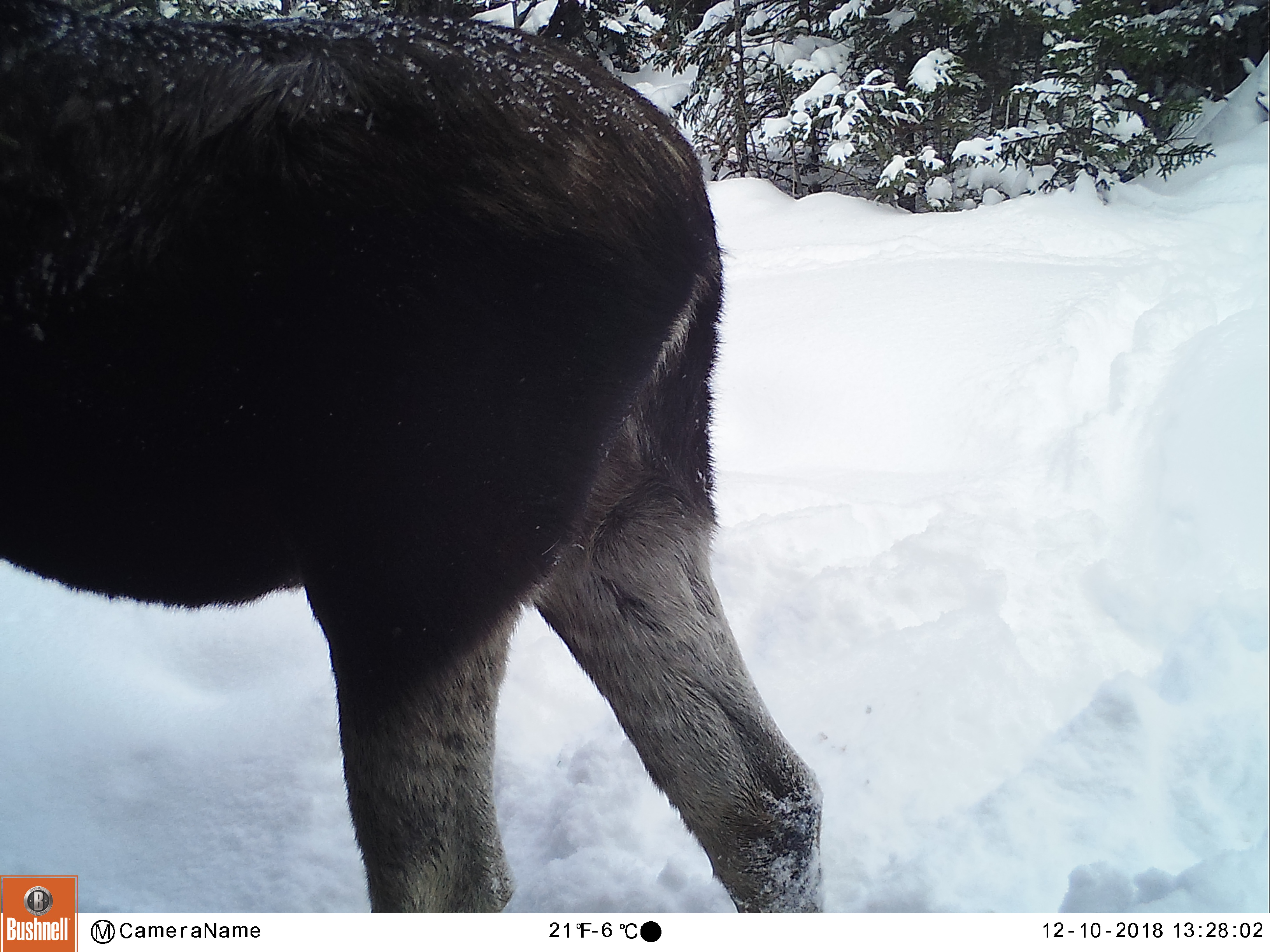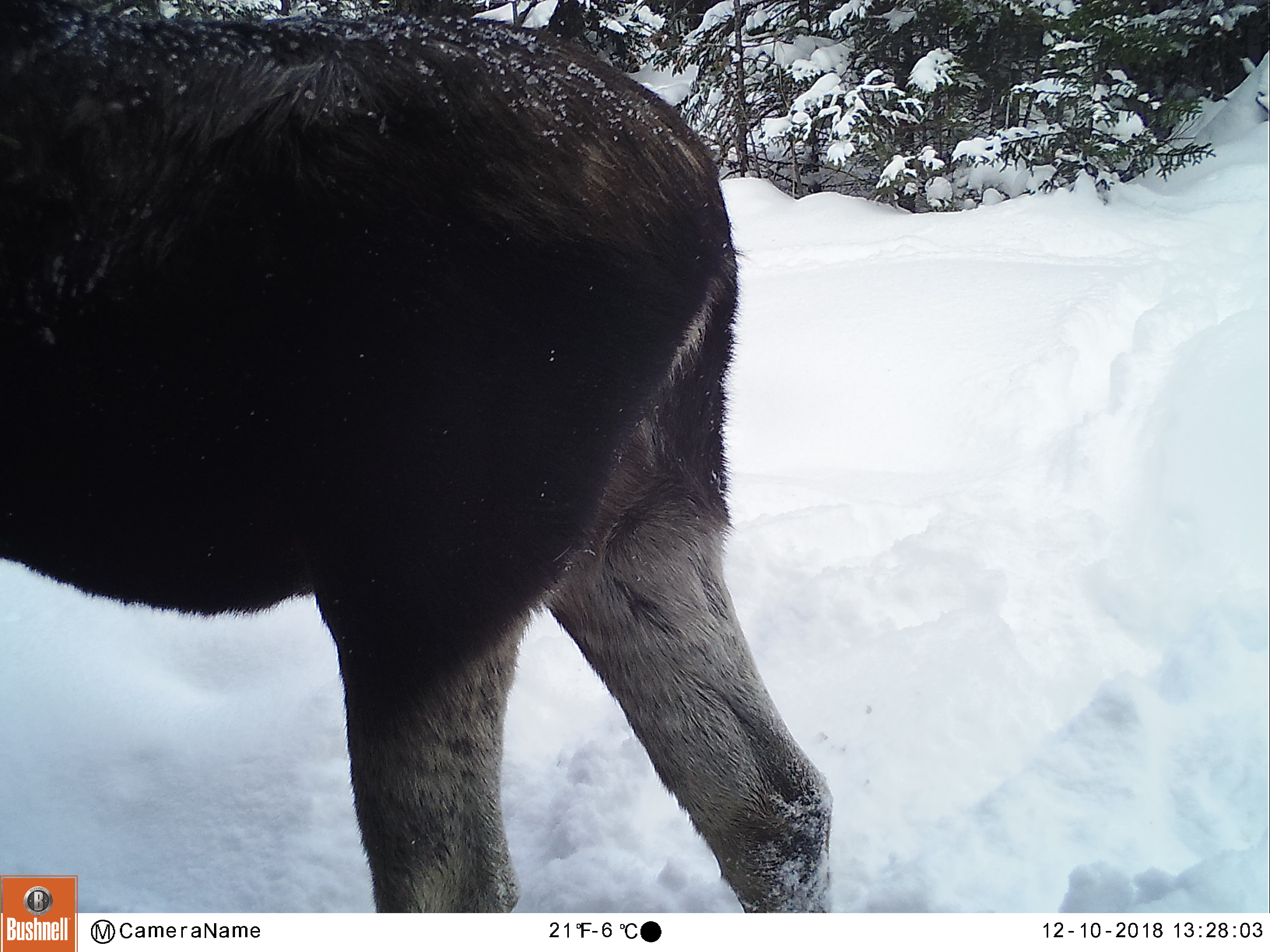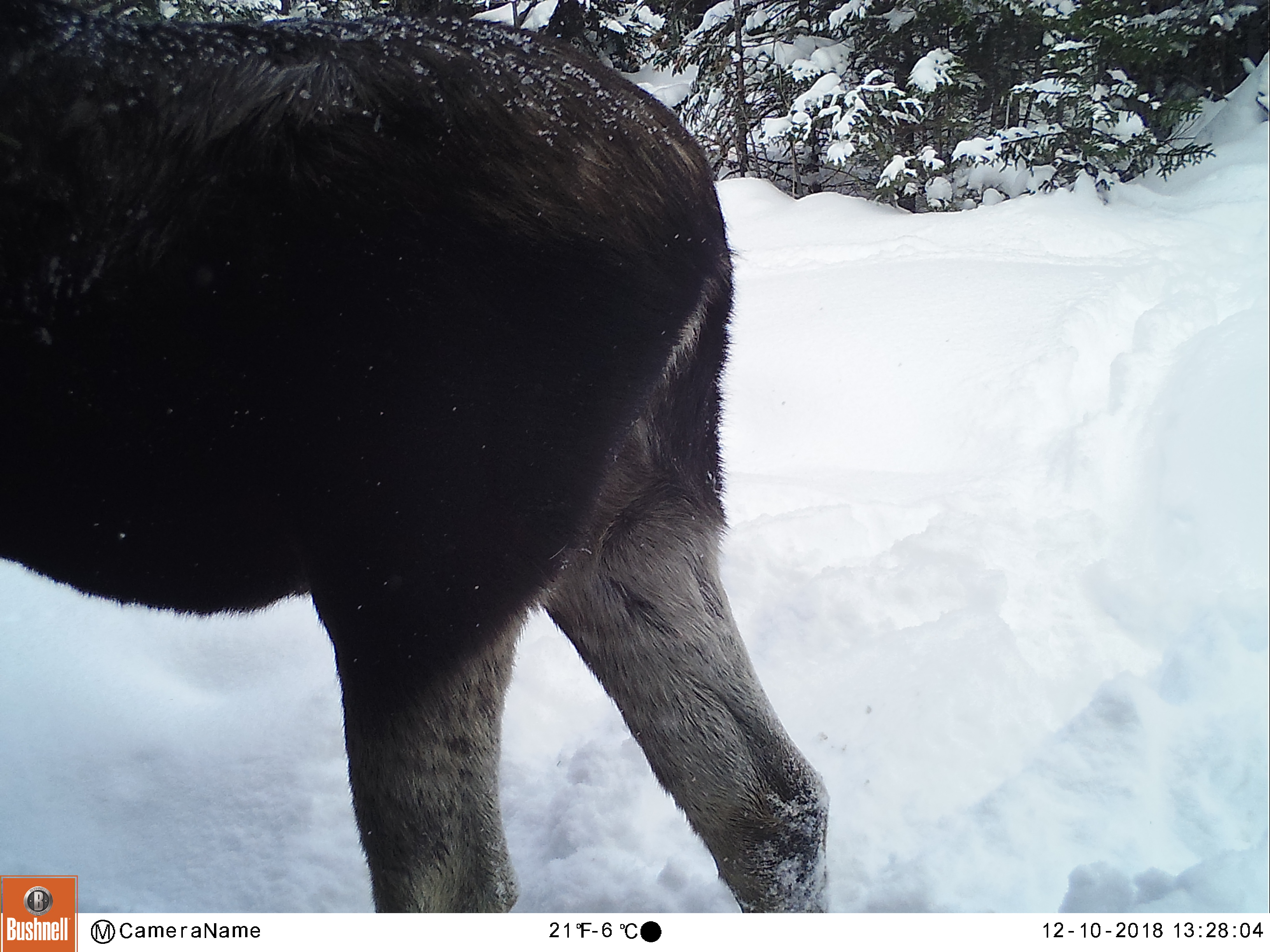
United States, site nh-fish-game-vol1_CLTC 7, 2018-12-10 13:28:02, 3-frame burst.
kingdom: Animalia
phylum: Chordata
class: Mammalia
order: Artiodactyla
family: Cervidae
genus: Alces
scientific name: Alces alces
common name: moose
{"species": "moose (Alces alces)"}